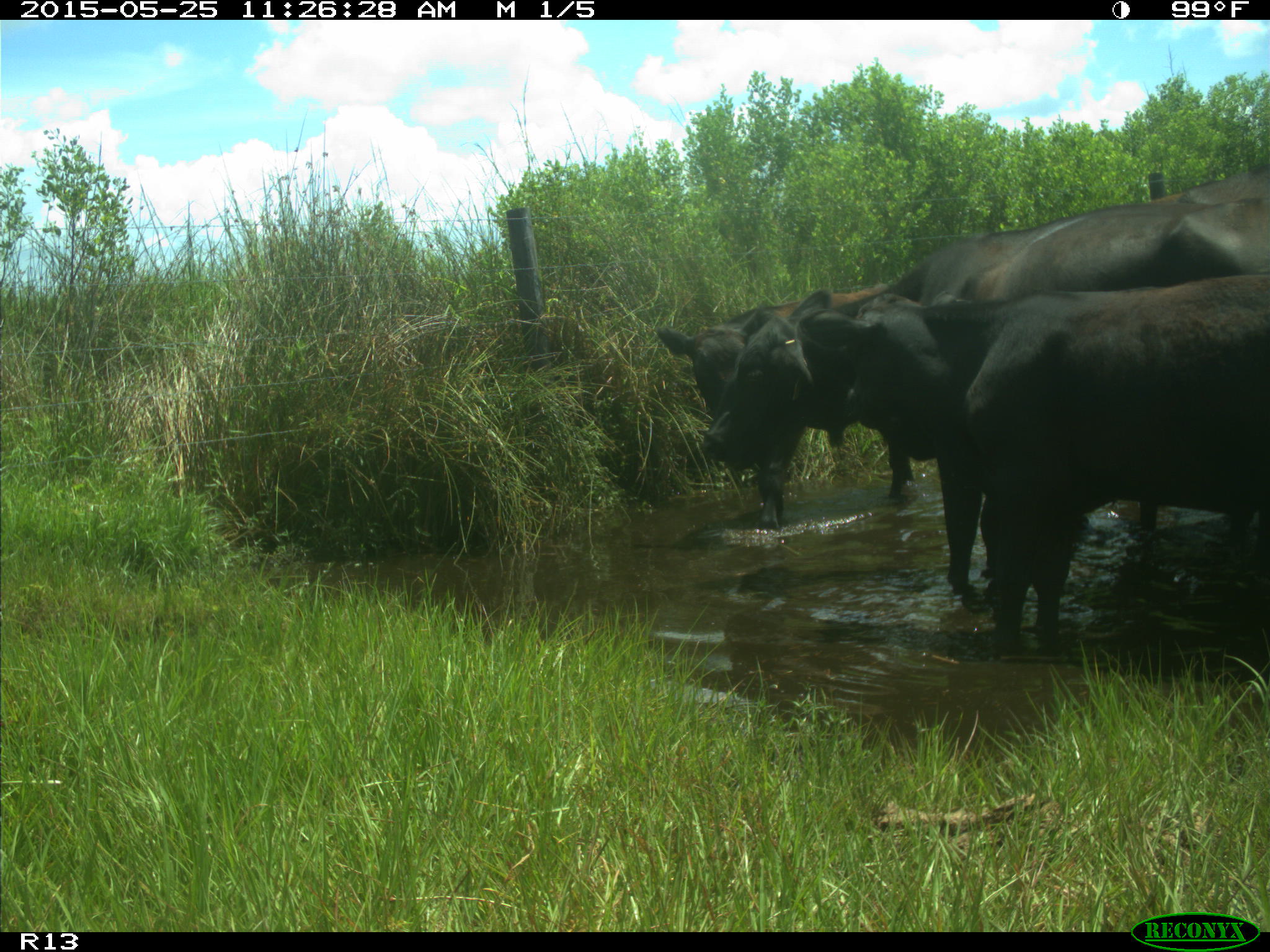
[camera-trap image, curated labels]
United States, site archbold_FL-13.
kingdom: Animalia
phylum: Chordata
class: Mammalia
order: Artiodactyla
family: Bovidae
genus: Bos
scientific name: Bos taurus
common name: domestic cow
Bos taurus (domestic cow).